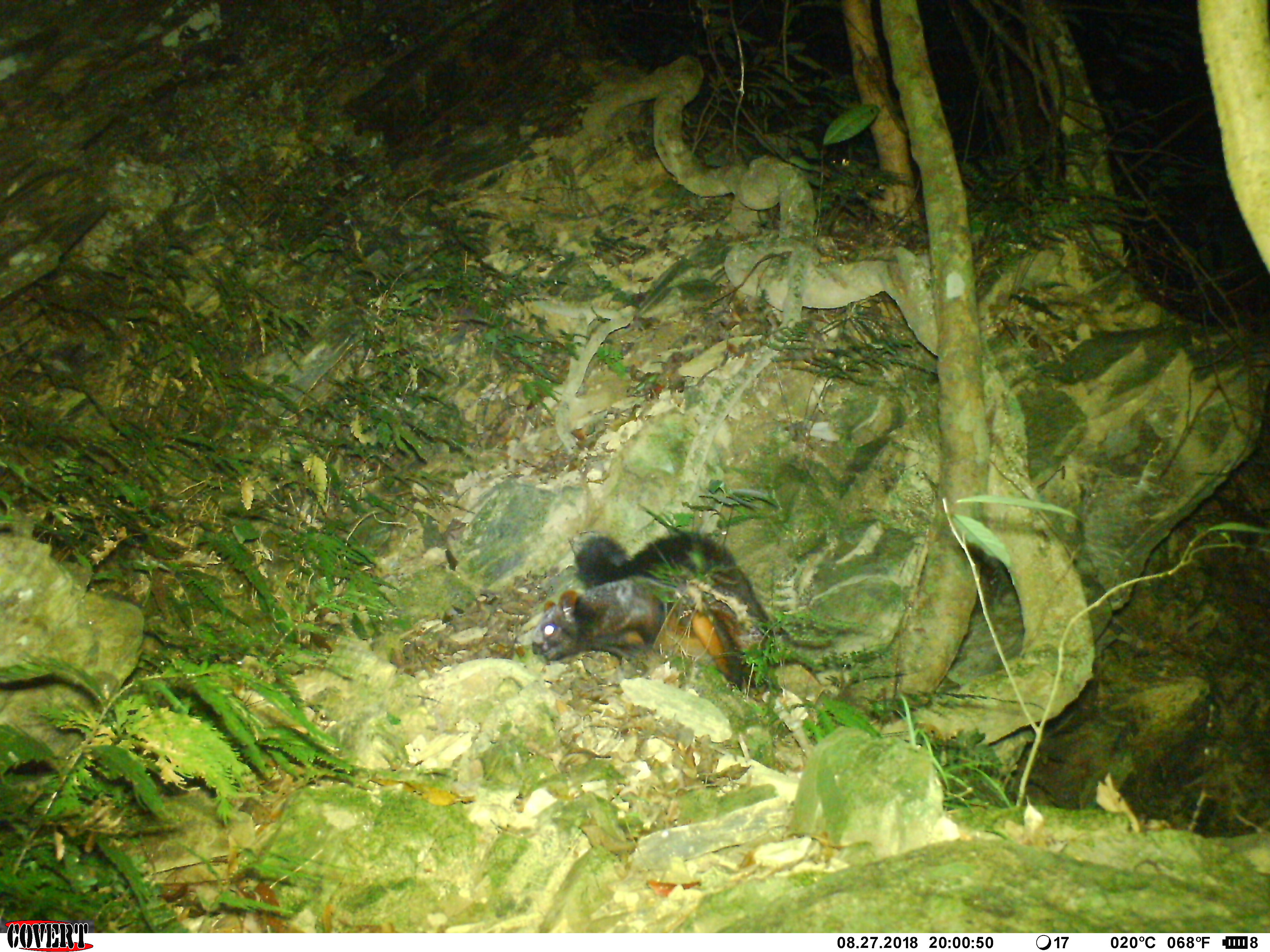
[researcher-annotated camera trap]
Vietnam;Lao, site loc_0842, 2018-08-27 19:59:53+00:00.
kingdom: Animalia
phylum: Chordata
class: Mammalia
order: Rodentia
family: Sciuridae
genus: Petaurista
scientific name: Petaurista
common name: giant flying squirrel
Giant flying squirrel (Petaurista). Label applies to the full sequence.